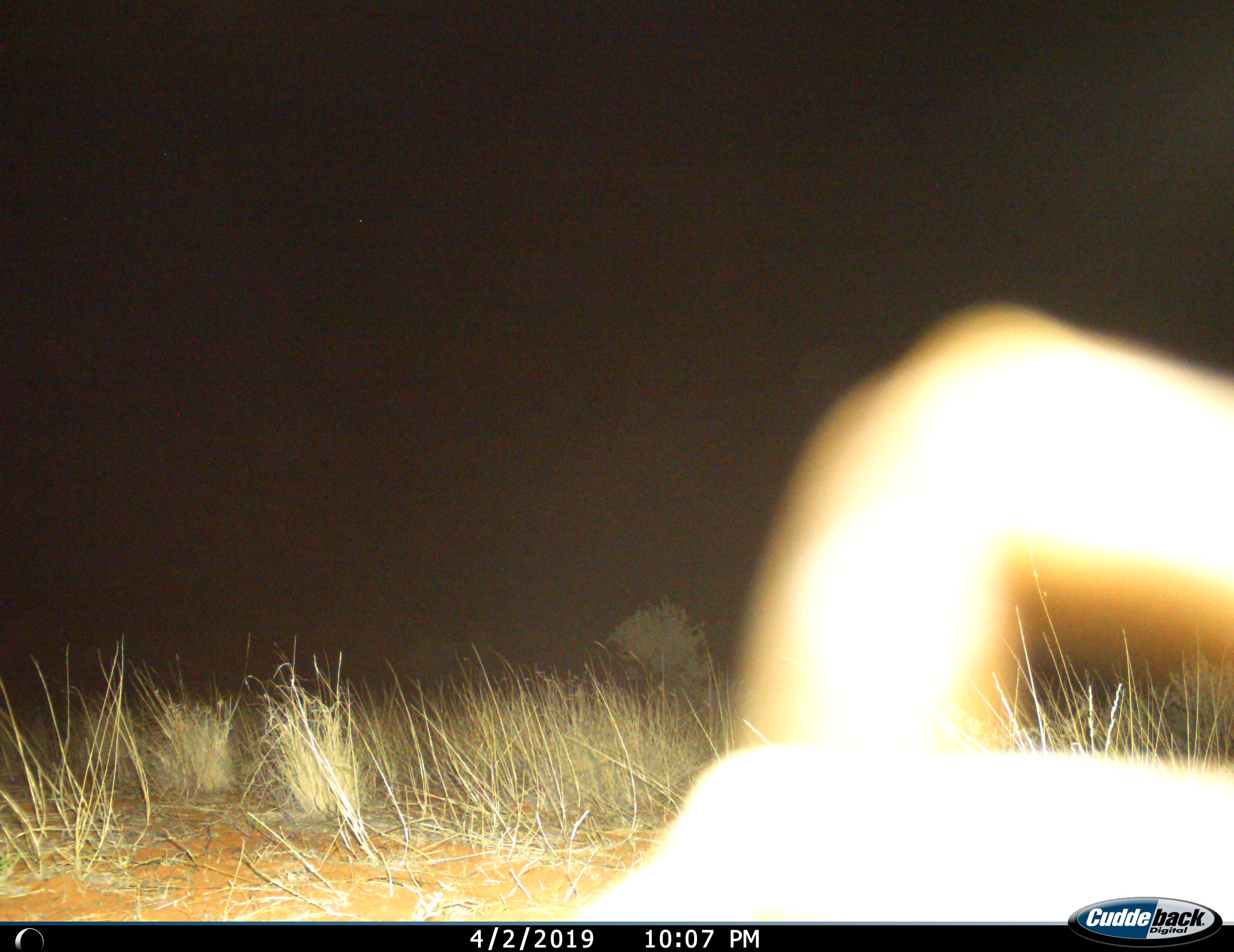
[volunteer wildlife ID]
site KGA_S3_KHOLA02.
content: unidentified animal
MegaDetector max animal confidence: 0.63